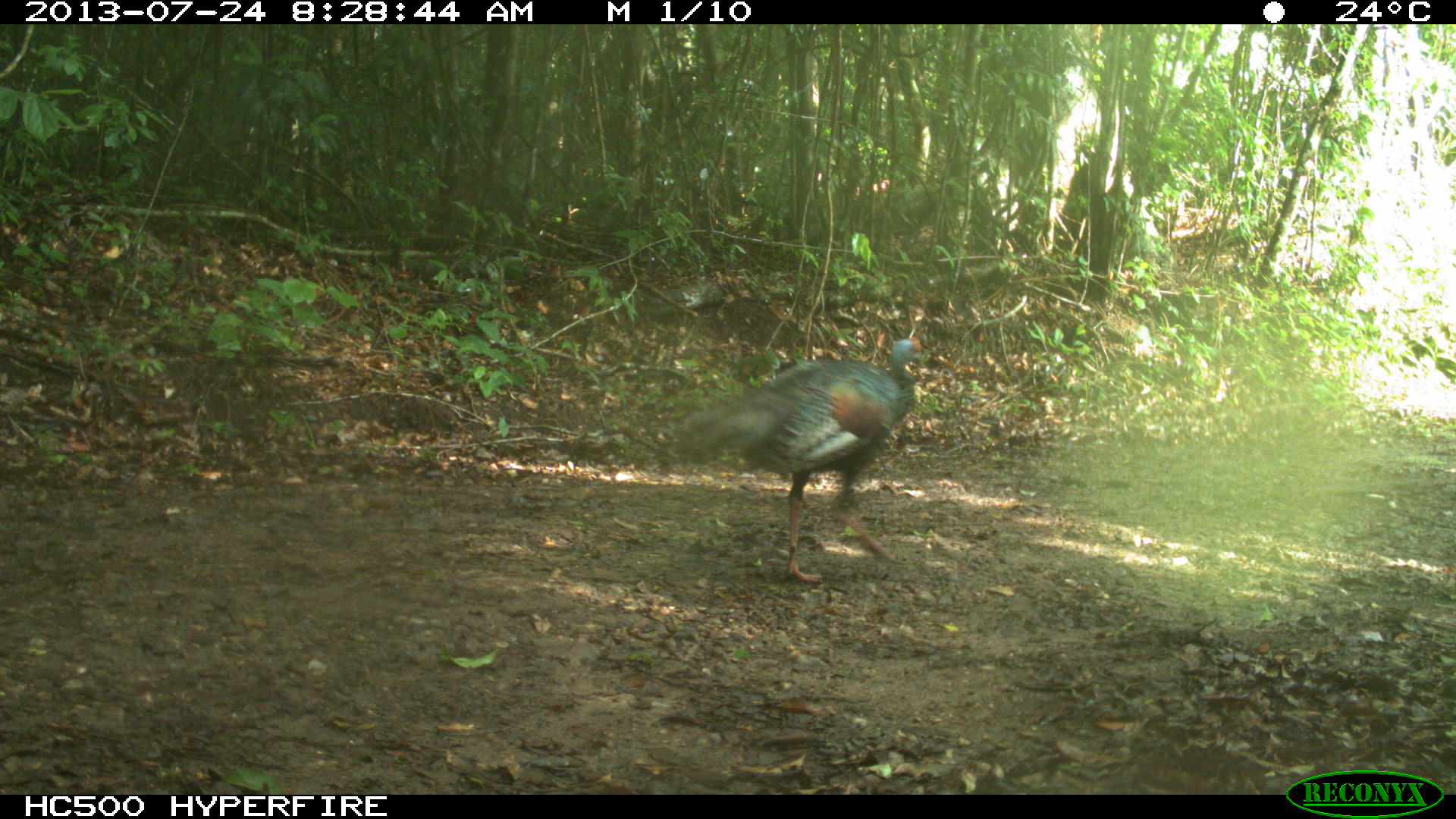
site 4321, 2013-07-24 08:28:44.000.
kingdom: Animalia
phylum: Chordata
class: Aves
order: Galliformes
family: Phasianidae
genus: Meleagris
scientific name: Meleagris ocellata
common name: ocellated turkey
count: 2